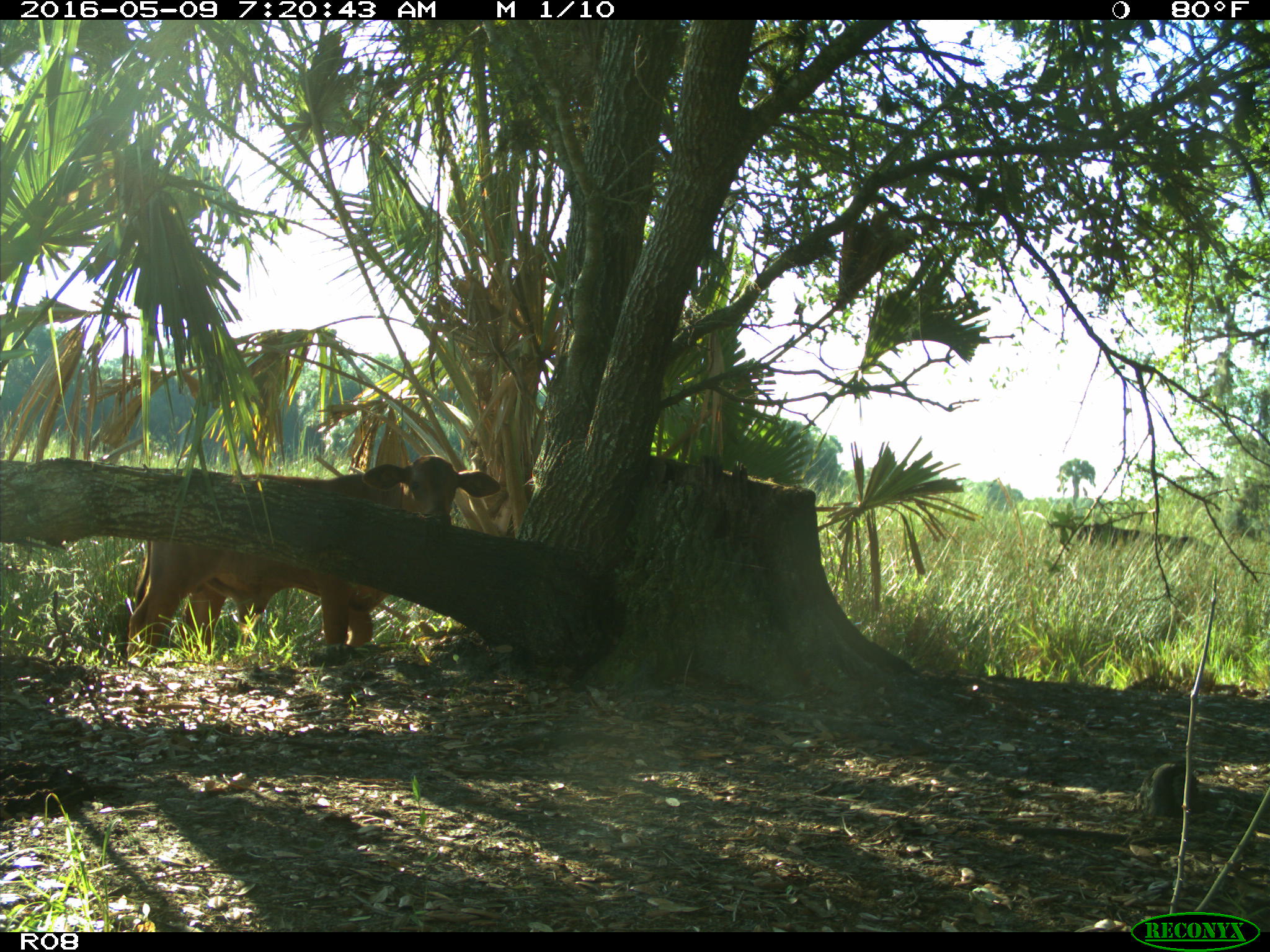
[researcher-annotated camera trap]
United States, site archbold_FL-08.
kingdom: Animalia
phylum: Chordata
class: Mammalia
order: Artiodactyla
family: Bovidae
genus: Bos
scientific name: Bos taurus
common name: domestic cow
Bos taurus (domestic cow).